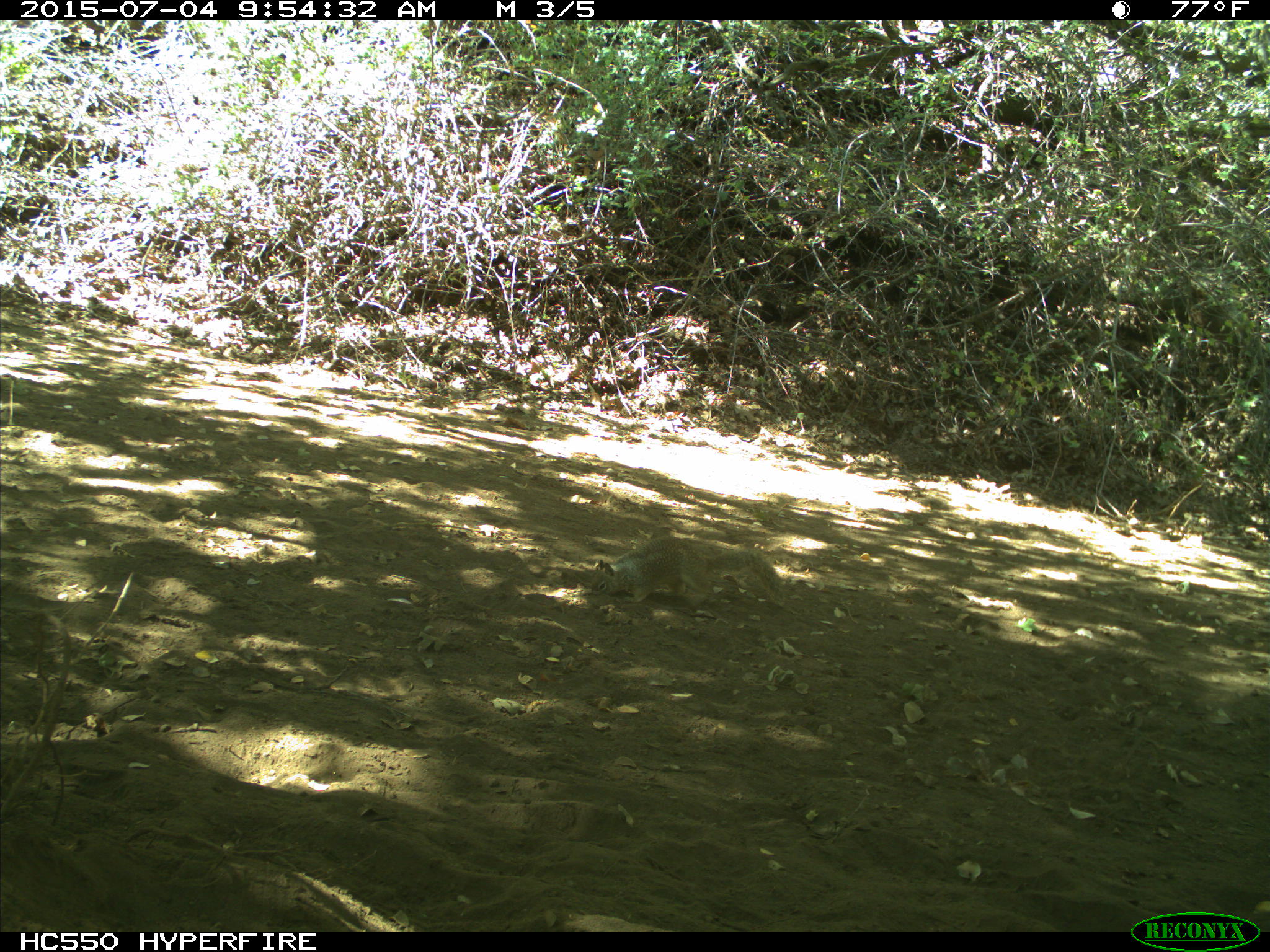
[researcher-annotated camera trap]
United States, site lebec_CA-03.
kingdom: Animalia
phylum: Chordata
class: Mammalia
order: Rodentia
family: Sciuridae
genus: Otospermophilus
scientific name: Otospermophilus beecheyi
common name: california ground squirrel